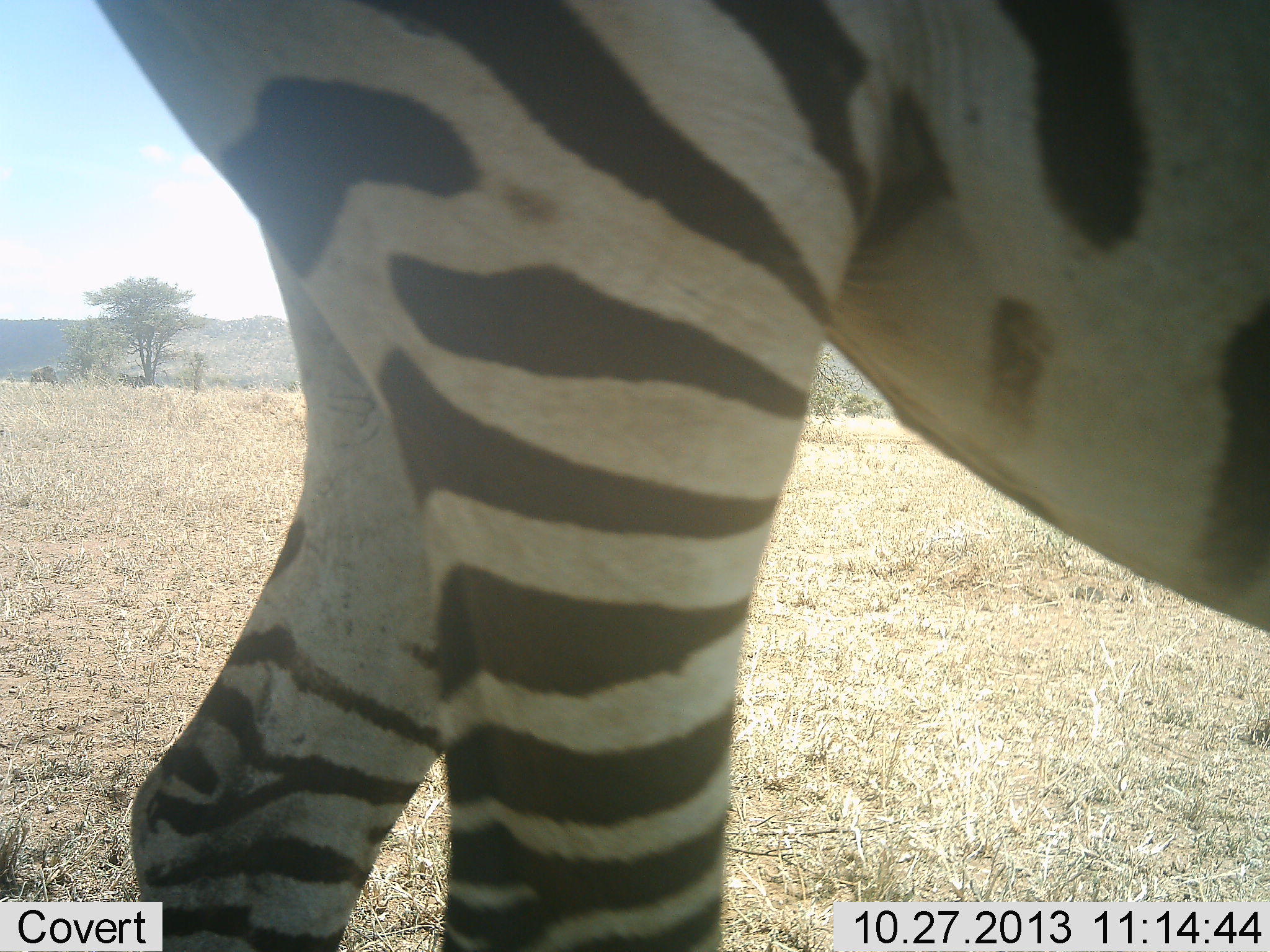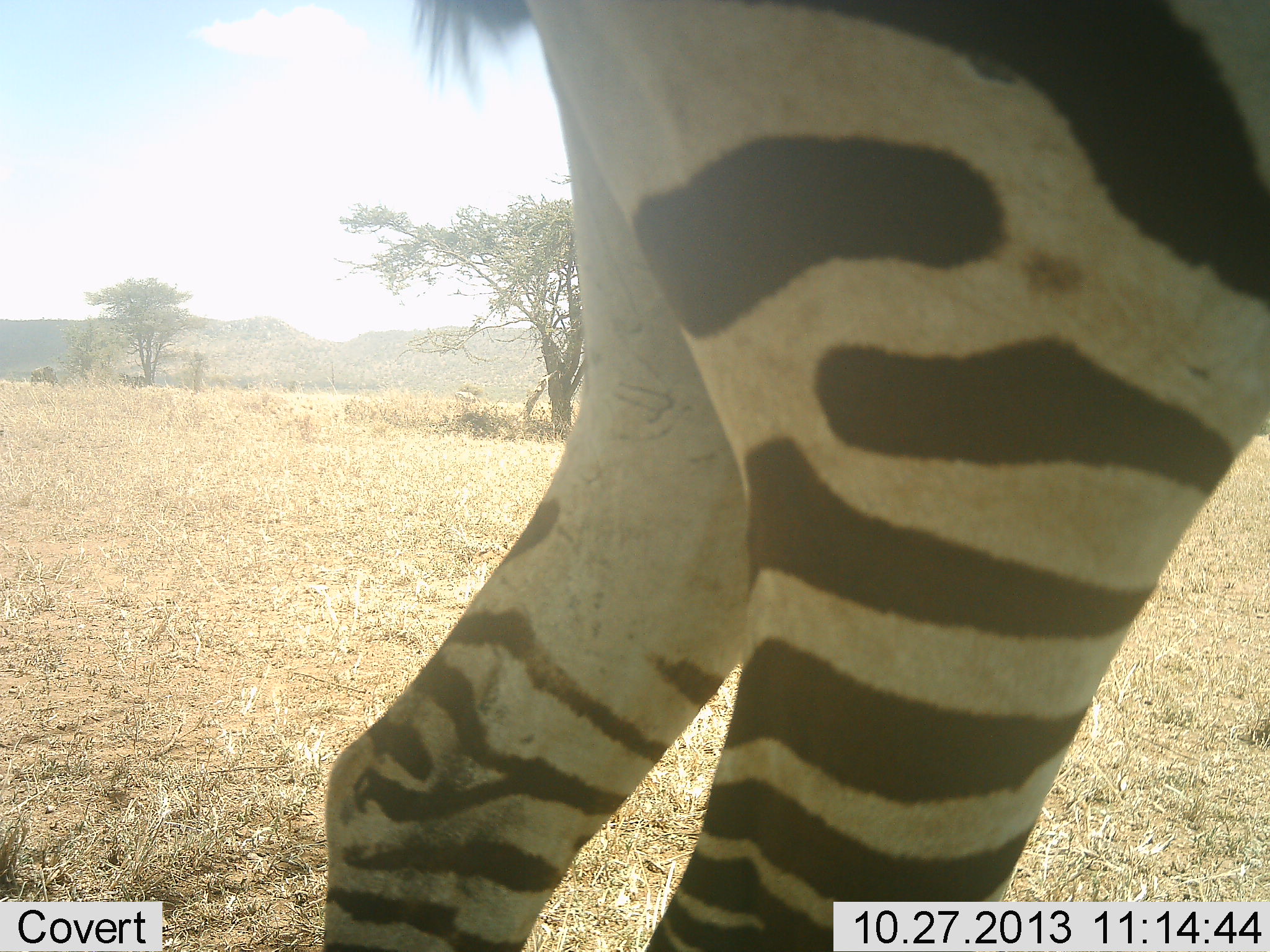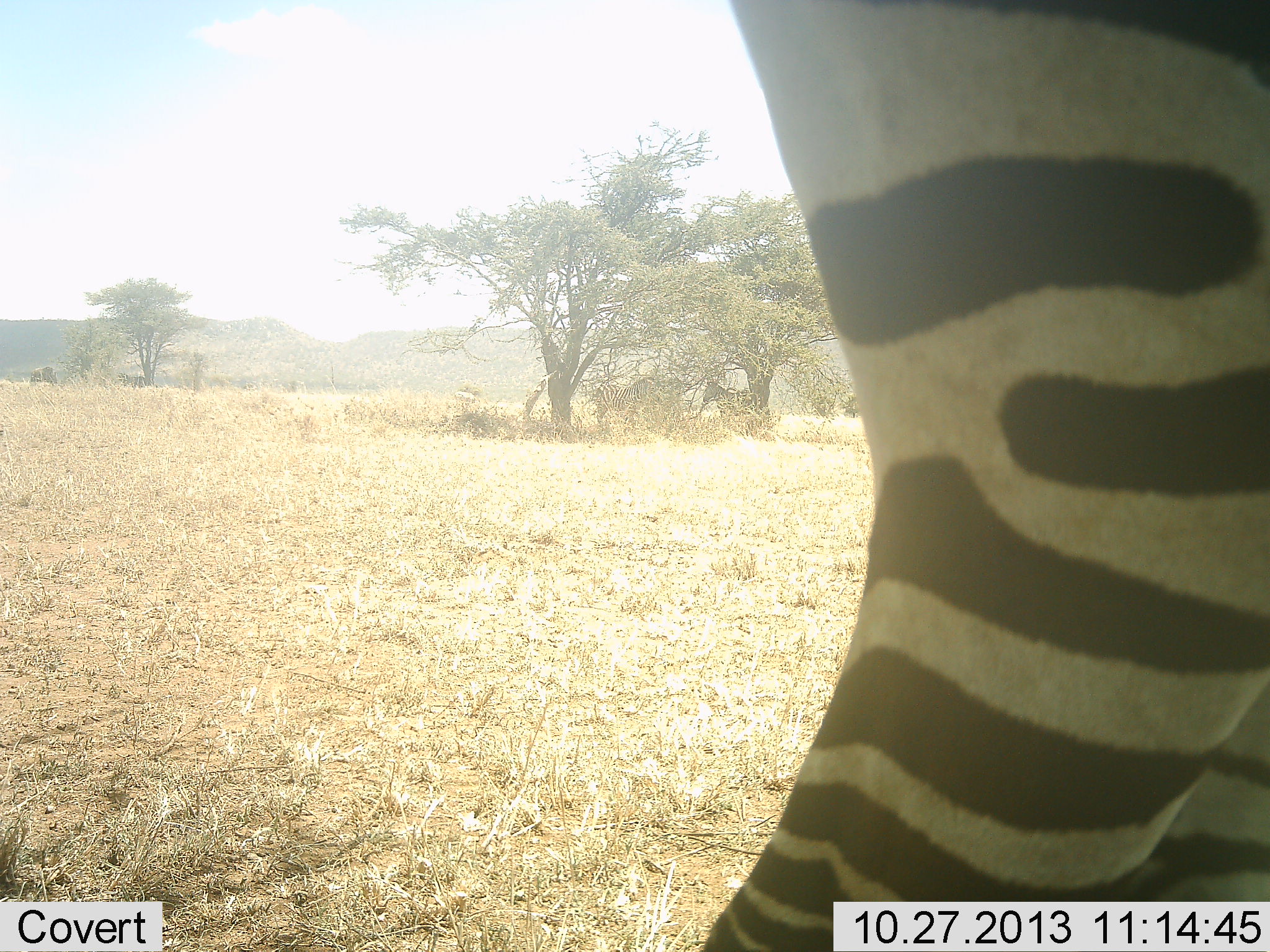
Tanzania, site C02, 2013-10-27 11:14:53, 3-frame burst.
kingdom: Animalia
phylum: Chordata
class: Mammalia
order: Perissodactyla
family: Equidae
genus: Equus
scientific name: Equus quagga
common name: plains zebra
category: zebra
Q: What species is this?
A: Zebra (plains zebra) (Equus quagga).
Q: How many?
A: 1.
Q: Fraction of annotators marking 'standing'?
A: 30%.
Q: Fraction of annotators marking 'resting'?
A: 0%.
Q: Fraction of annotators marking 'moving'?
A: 90%.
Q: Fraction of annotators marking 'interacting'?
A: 0%.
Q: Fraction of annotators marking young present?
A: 0%.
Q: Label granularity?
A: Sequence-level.